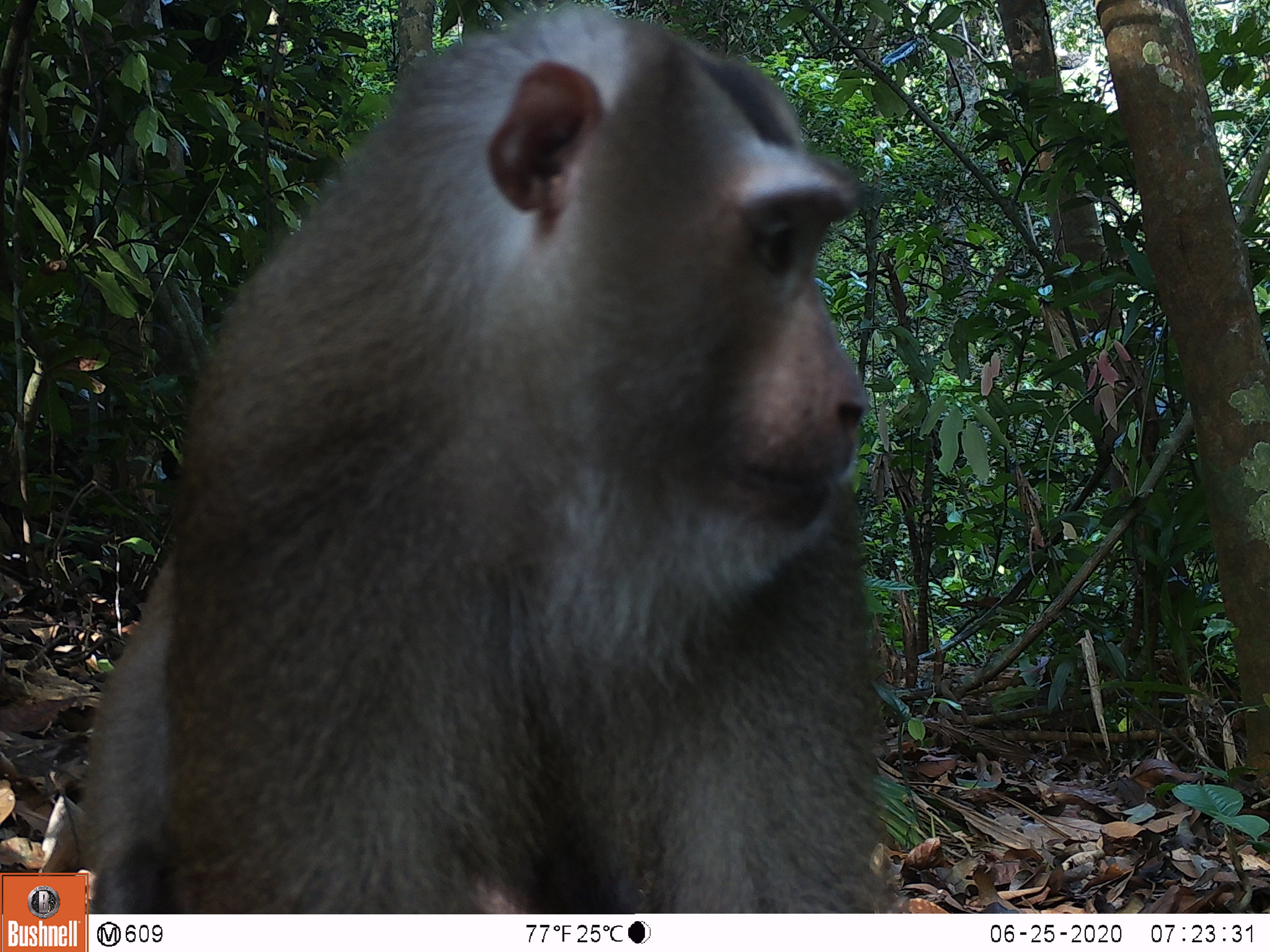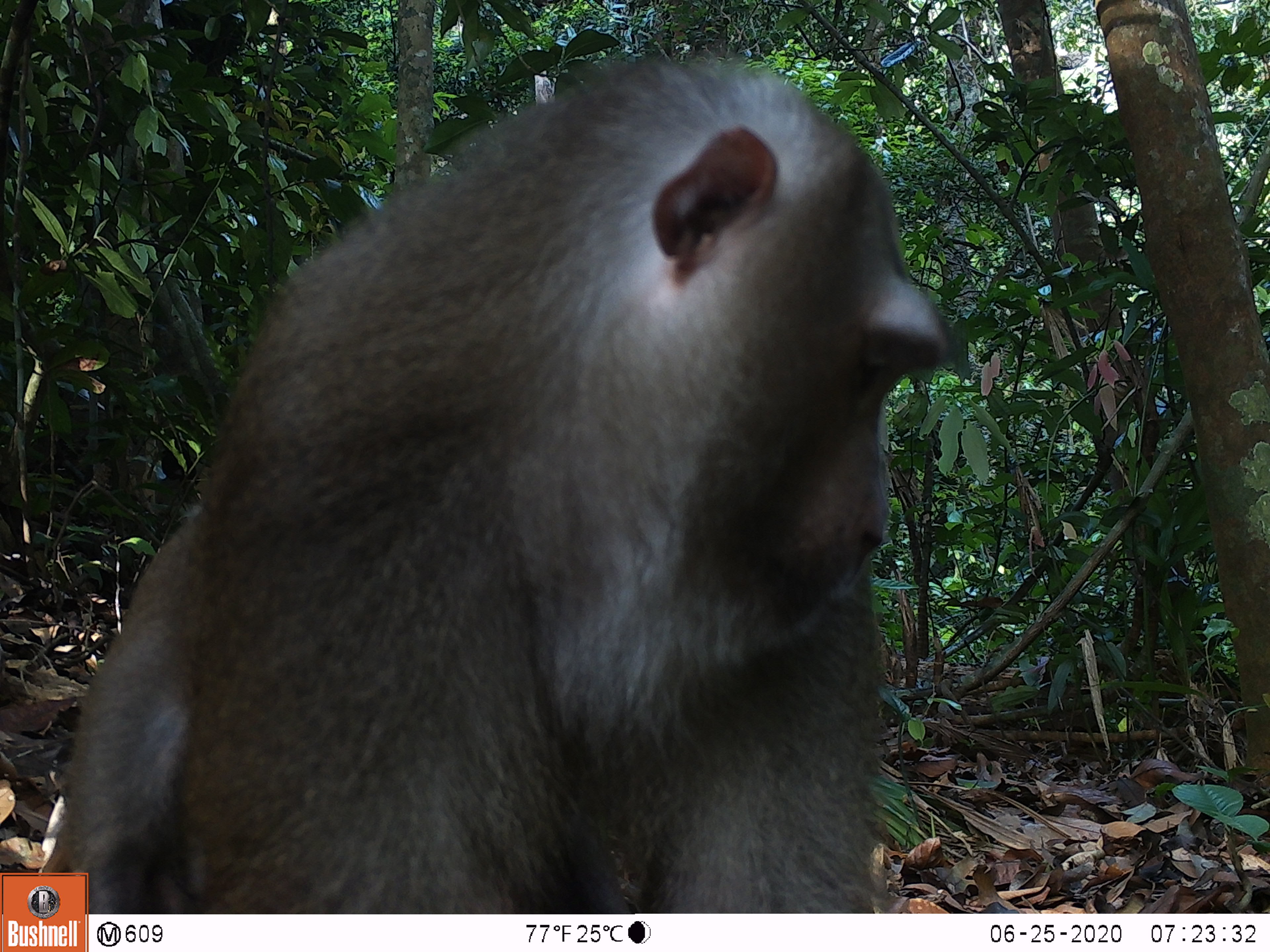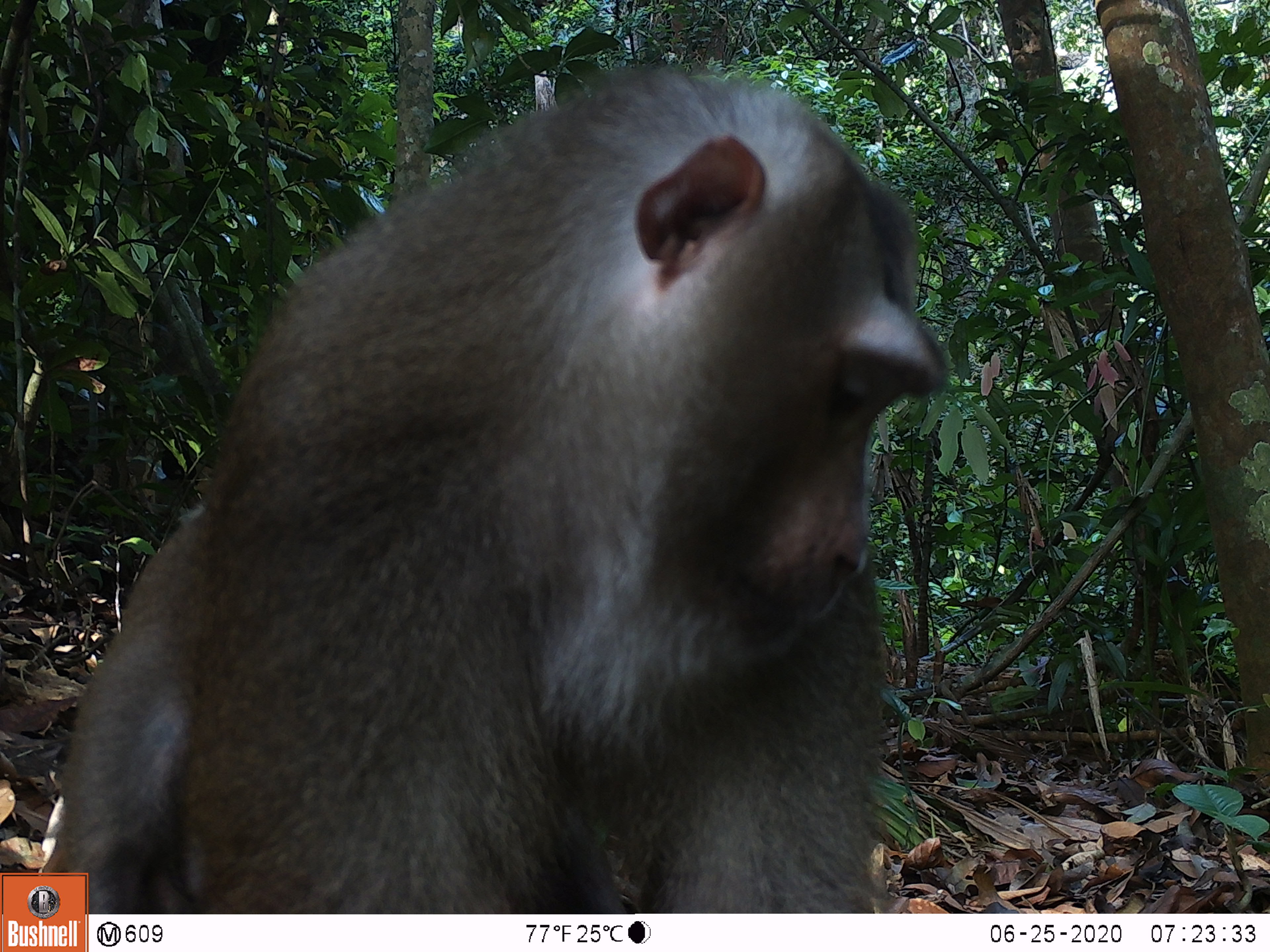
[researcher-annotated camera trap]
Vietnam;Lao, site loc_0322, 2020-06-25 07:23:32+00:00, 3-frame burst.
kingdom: Animalia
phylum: Chordata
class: Mammalia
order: Primates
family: Cercopithecidae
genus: Macaca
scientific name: Macaca nemestrina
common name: pig-tailed macaque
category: pig tailed macaque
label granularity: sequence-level